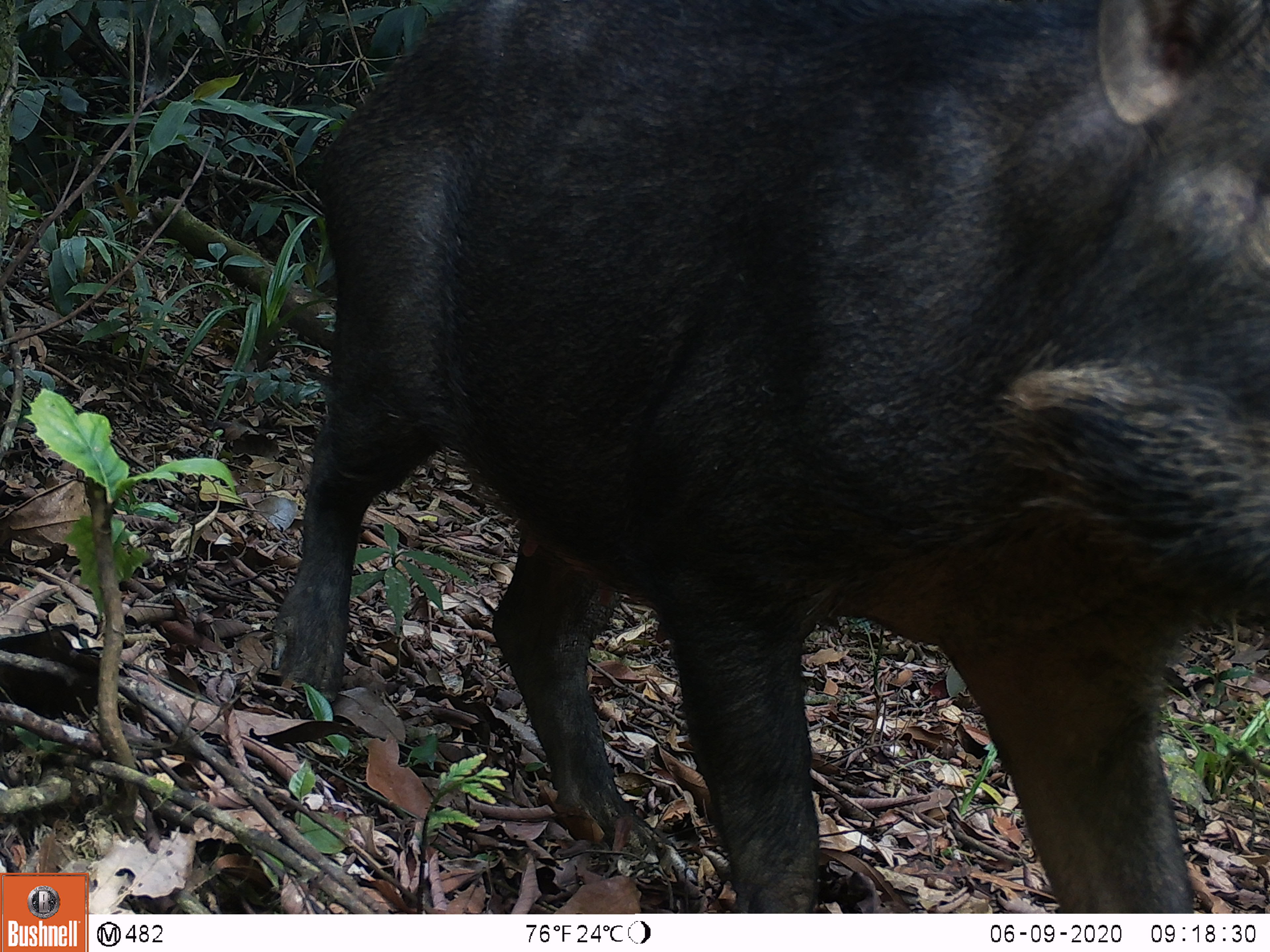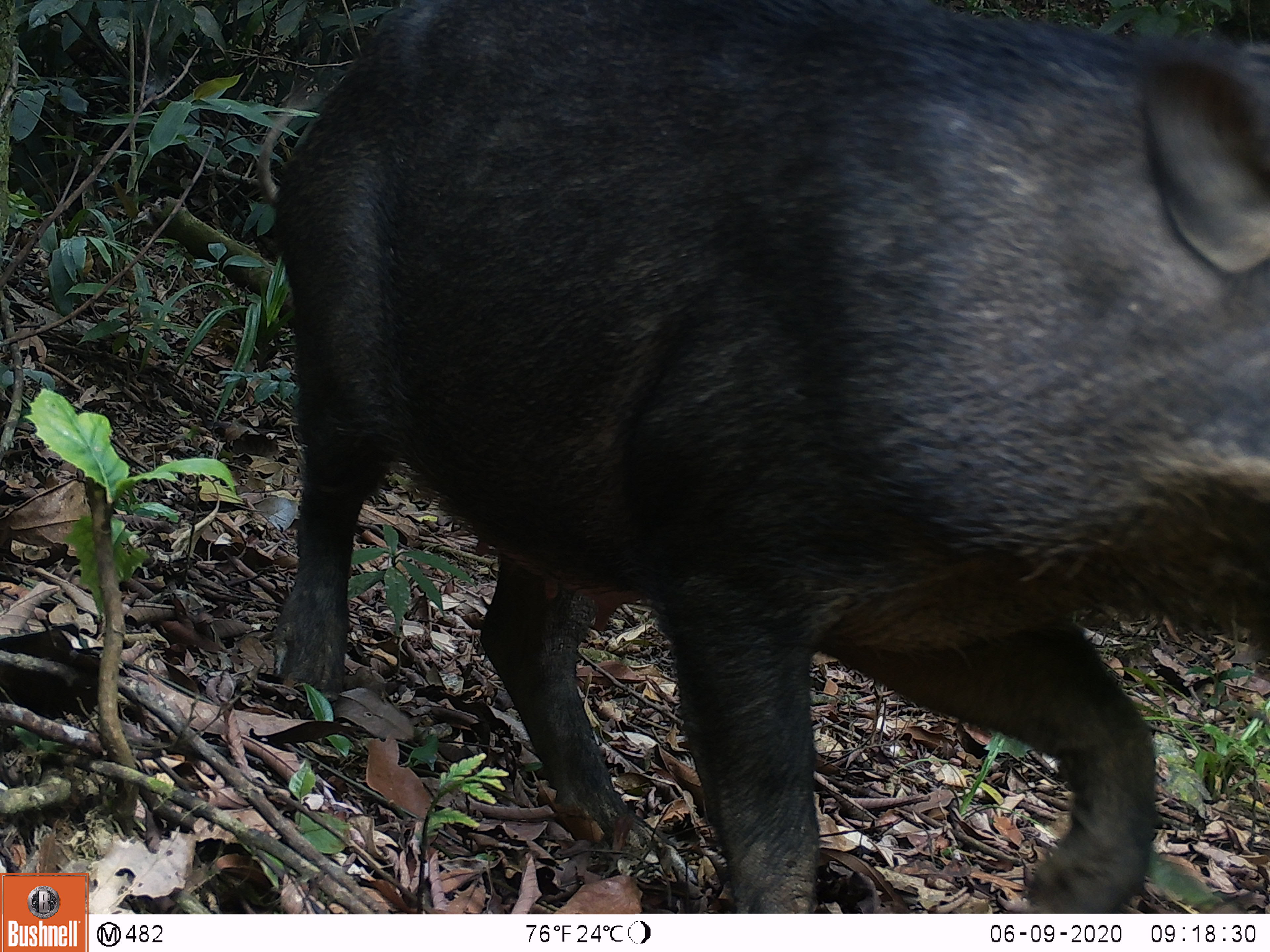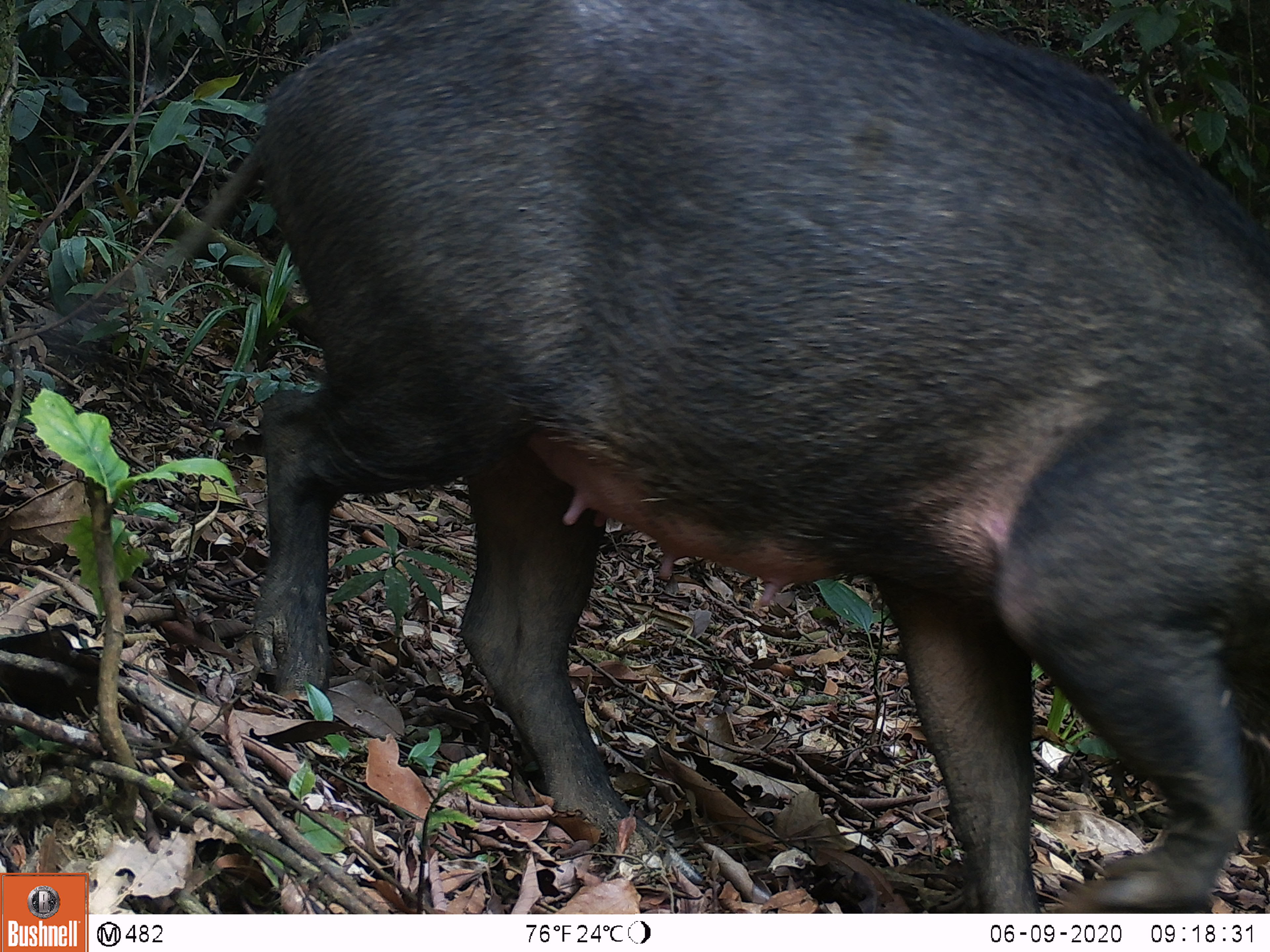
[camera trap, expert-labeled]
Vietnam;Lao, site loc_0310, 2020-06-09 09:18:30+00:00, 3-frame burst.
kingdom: Animalia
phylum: Chordata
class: Mammalia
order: Artiodactyla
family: Suidae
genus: Sus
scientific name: Sus scrofa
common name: eurasian wild pig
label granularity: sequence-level